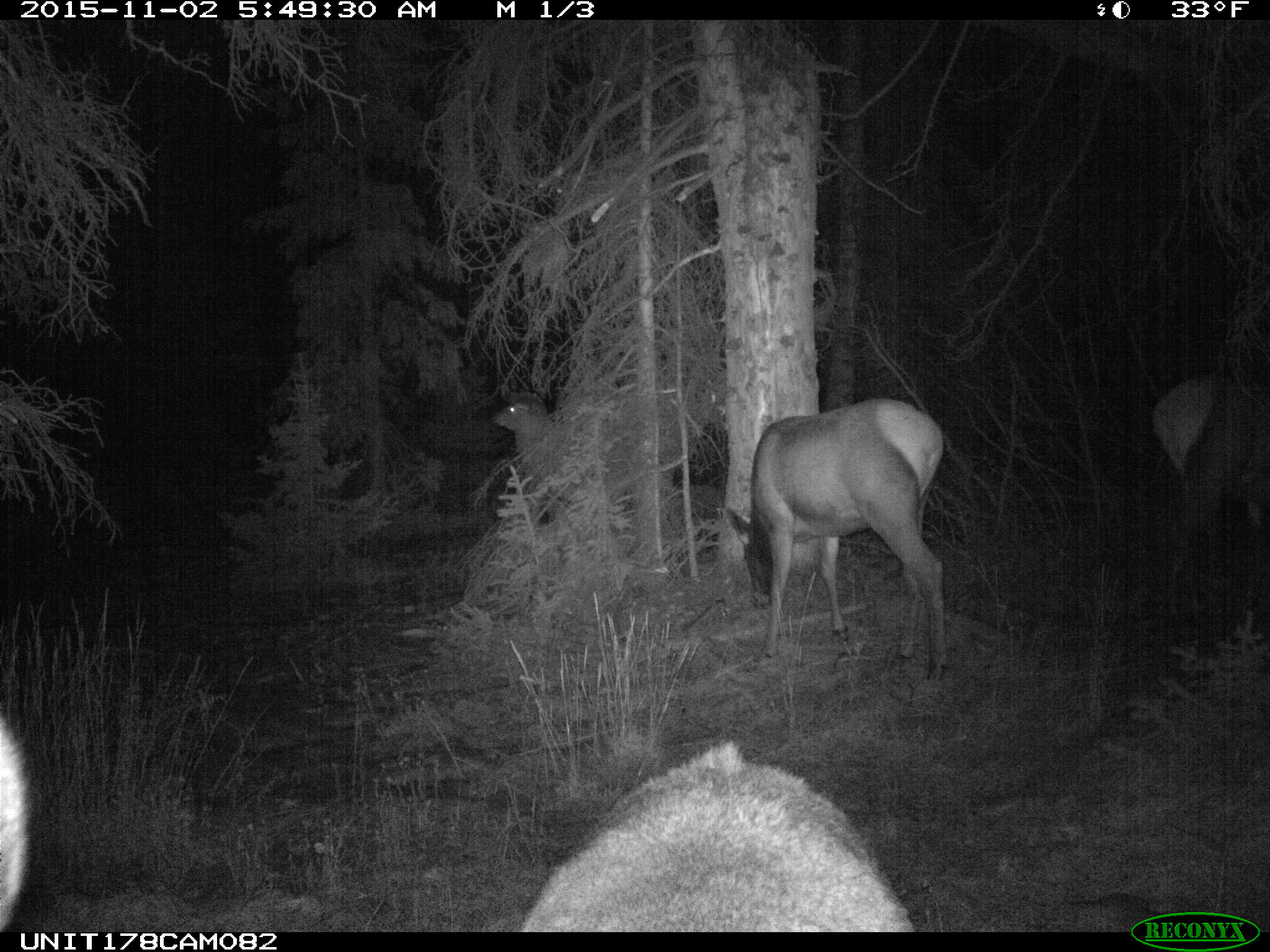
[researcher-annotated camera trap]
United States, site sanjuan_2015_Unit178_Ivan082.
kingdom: Animalia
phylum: Chordata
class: Mammalia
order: Artiodactyla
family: Cervidae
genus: Cervus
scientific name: Cervus elaphus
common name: red deer